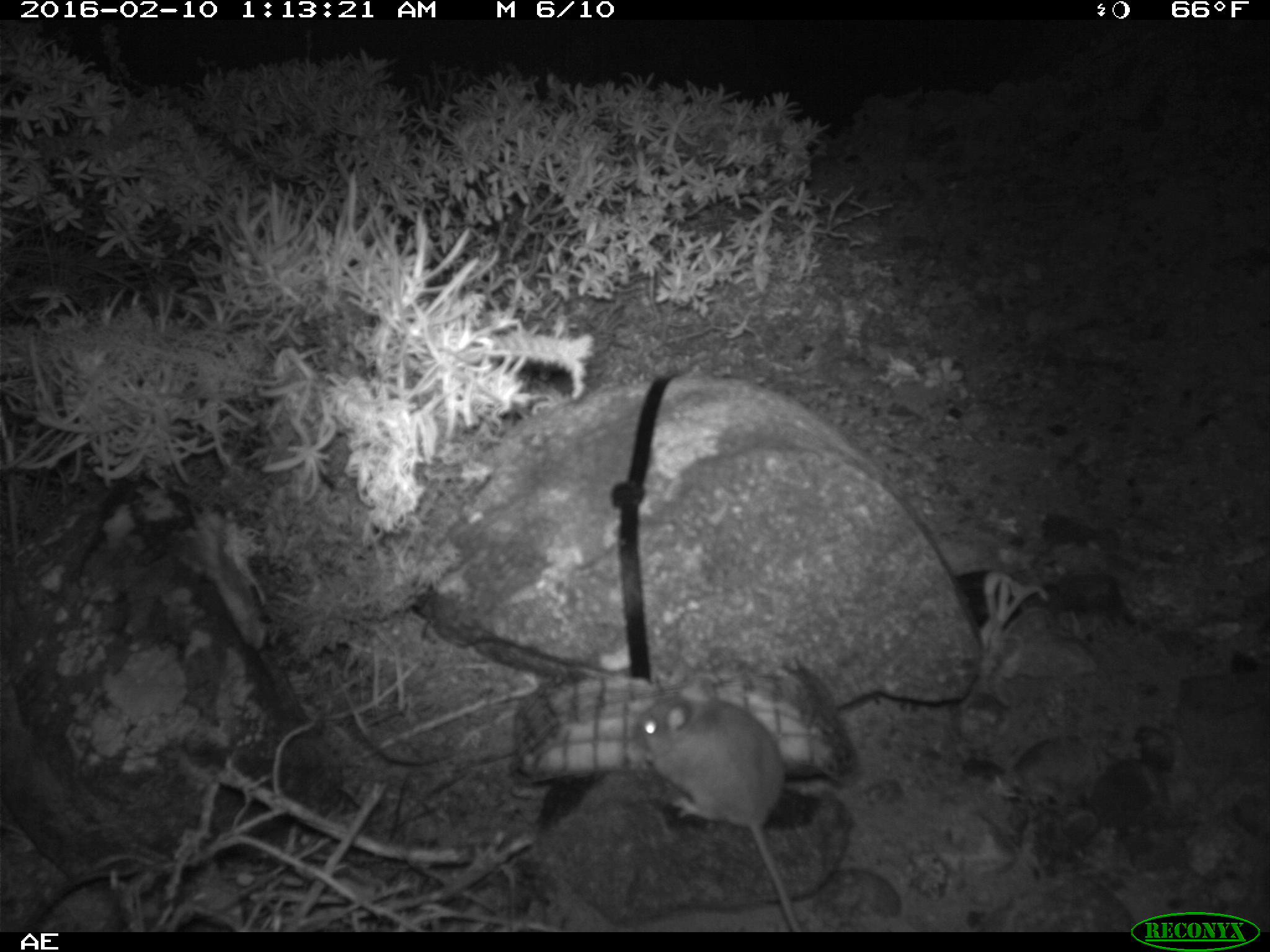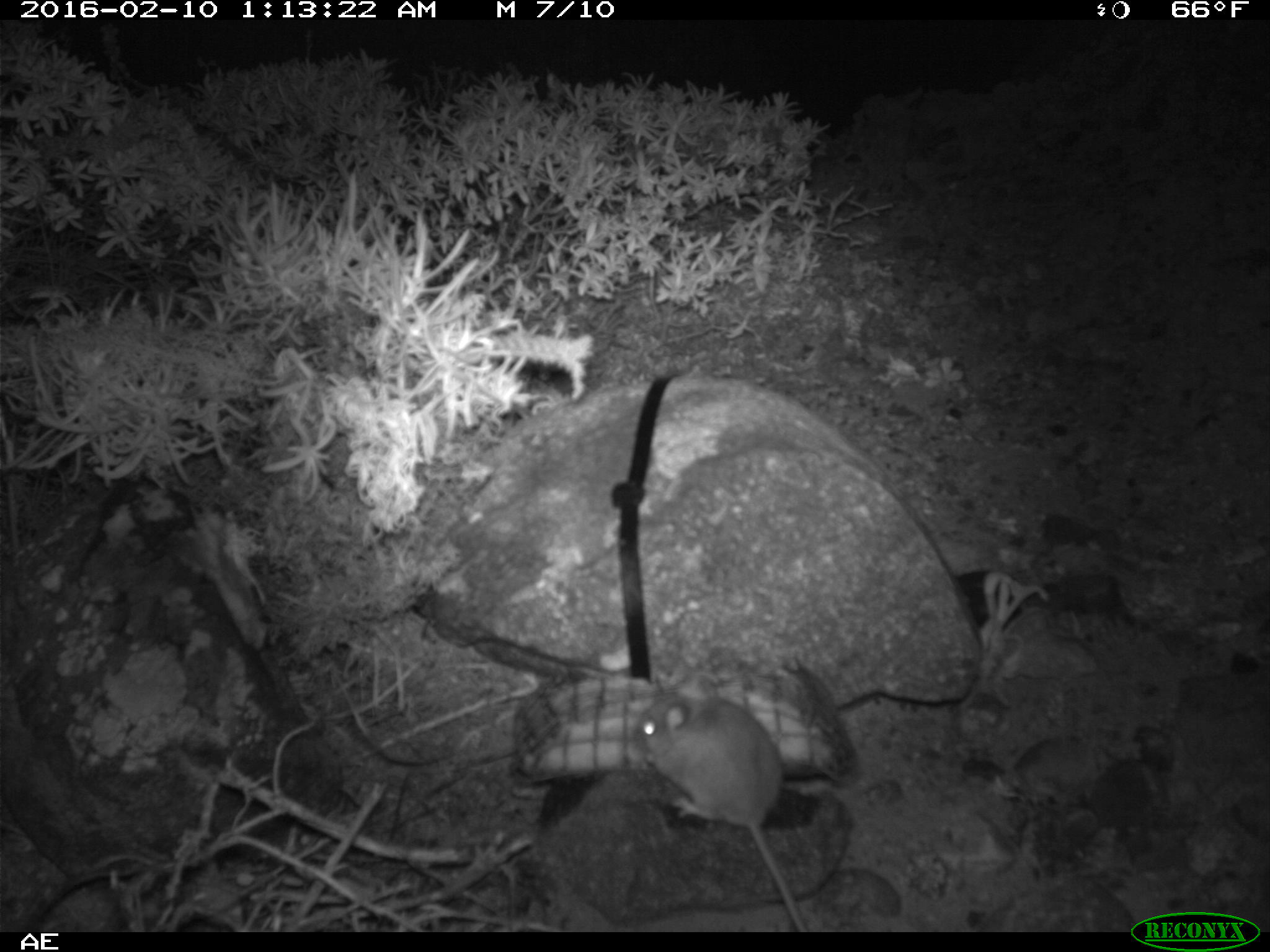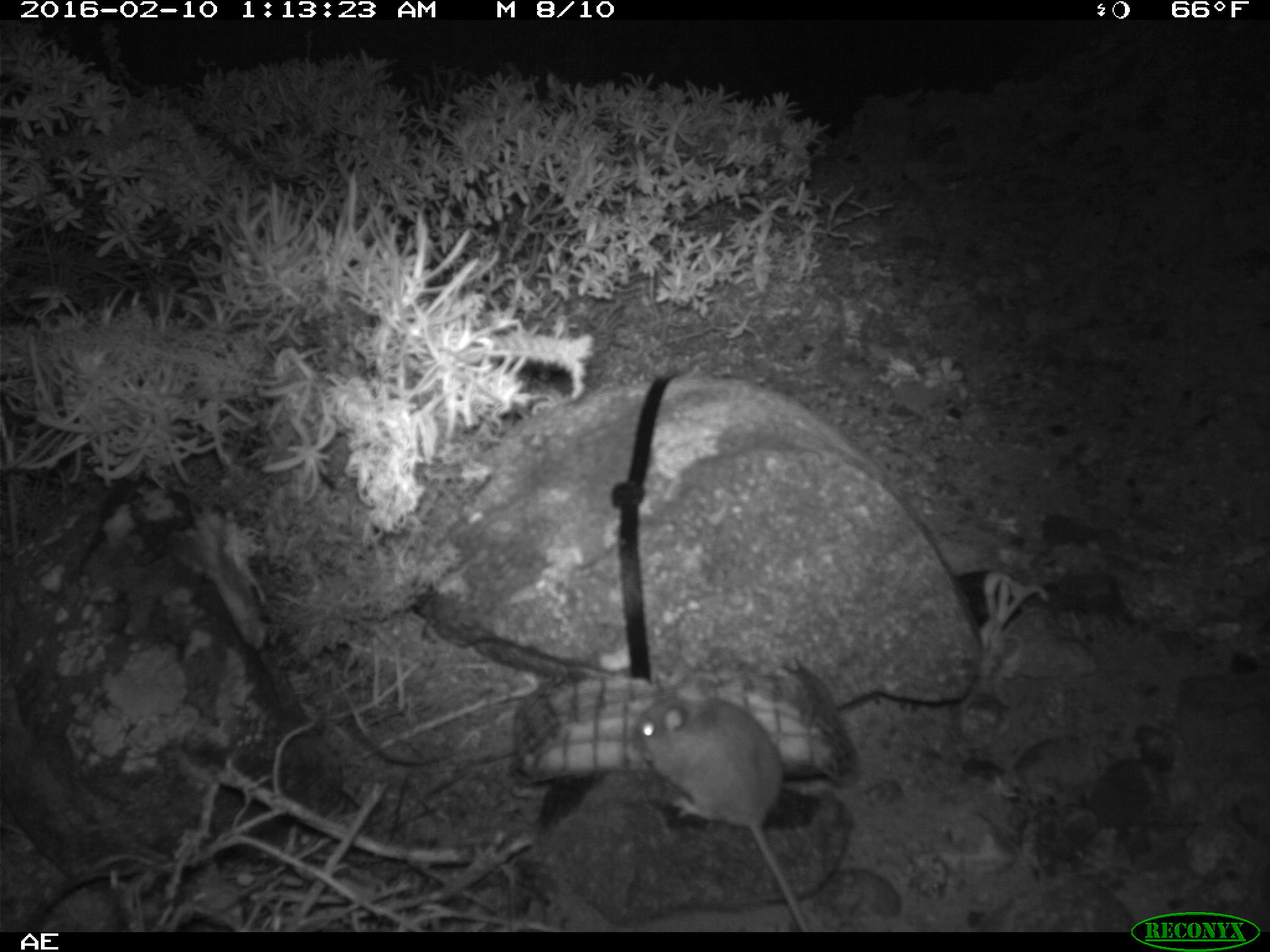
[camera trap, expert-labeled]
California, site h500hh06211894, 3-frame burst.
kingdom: Animalia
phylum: Chordata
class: Mammalia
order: Rodentia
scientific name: Rodentia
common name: rodent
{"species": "rodent (Rodentia)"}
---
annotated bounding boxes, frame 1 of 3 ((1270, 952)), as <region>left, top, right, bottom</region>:
rodent: <region>637, 681, 802, 930</region>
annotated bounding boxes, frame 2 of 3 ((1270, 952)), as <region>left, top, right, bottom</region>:
rodent: <region>634, 672, 811, 932</region>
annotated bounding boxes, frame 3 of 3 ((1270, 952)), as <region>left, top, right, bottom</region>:
rodent: <region>629, 679, 809, 932</region>